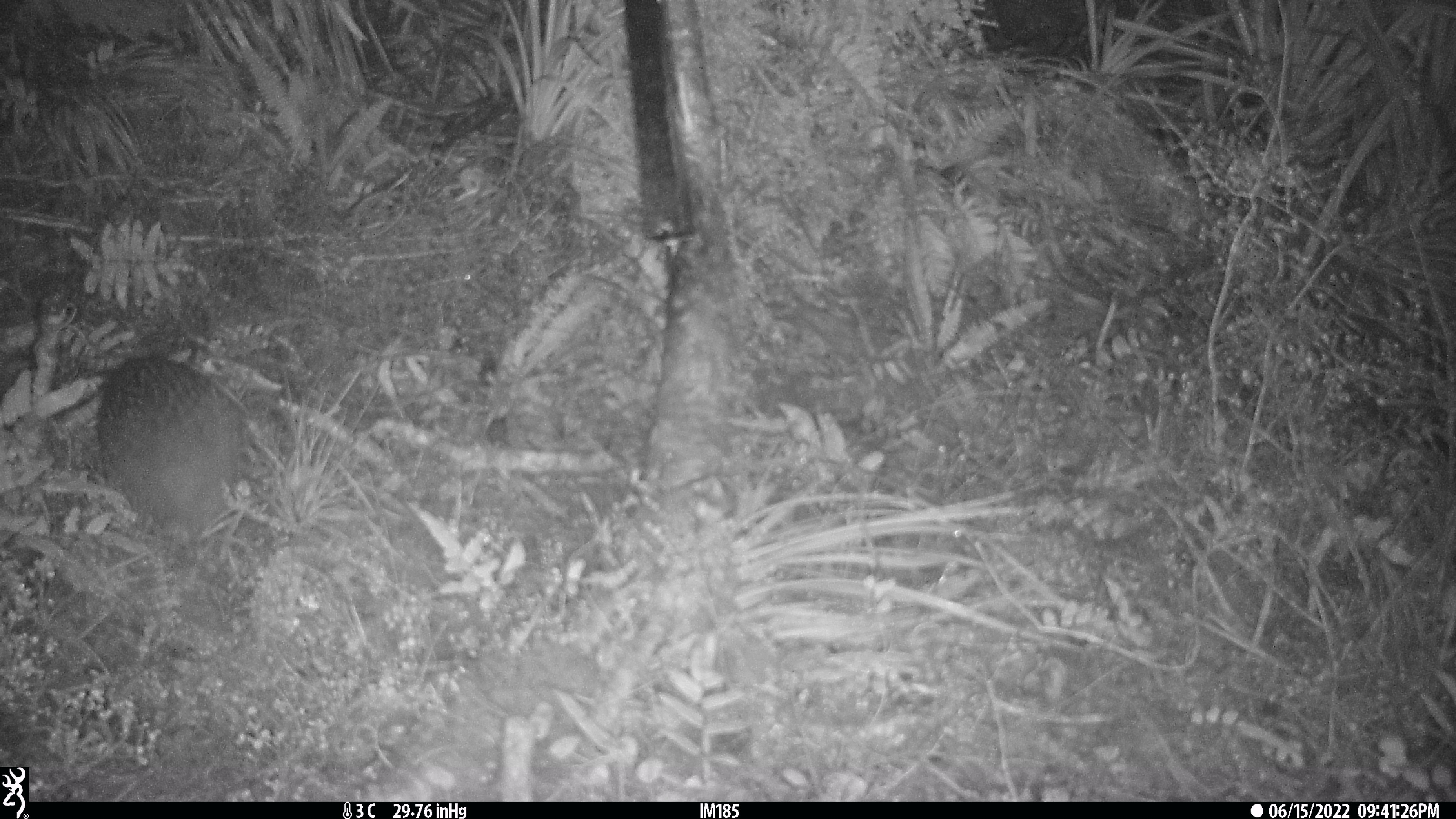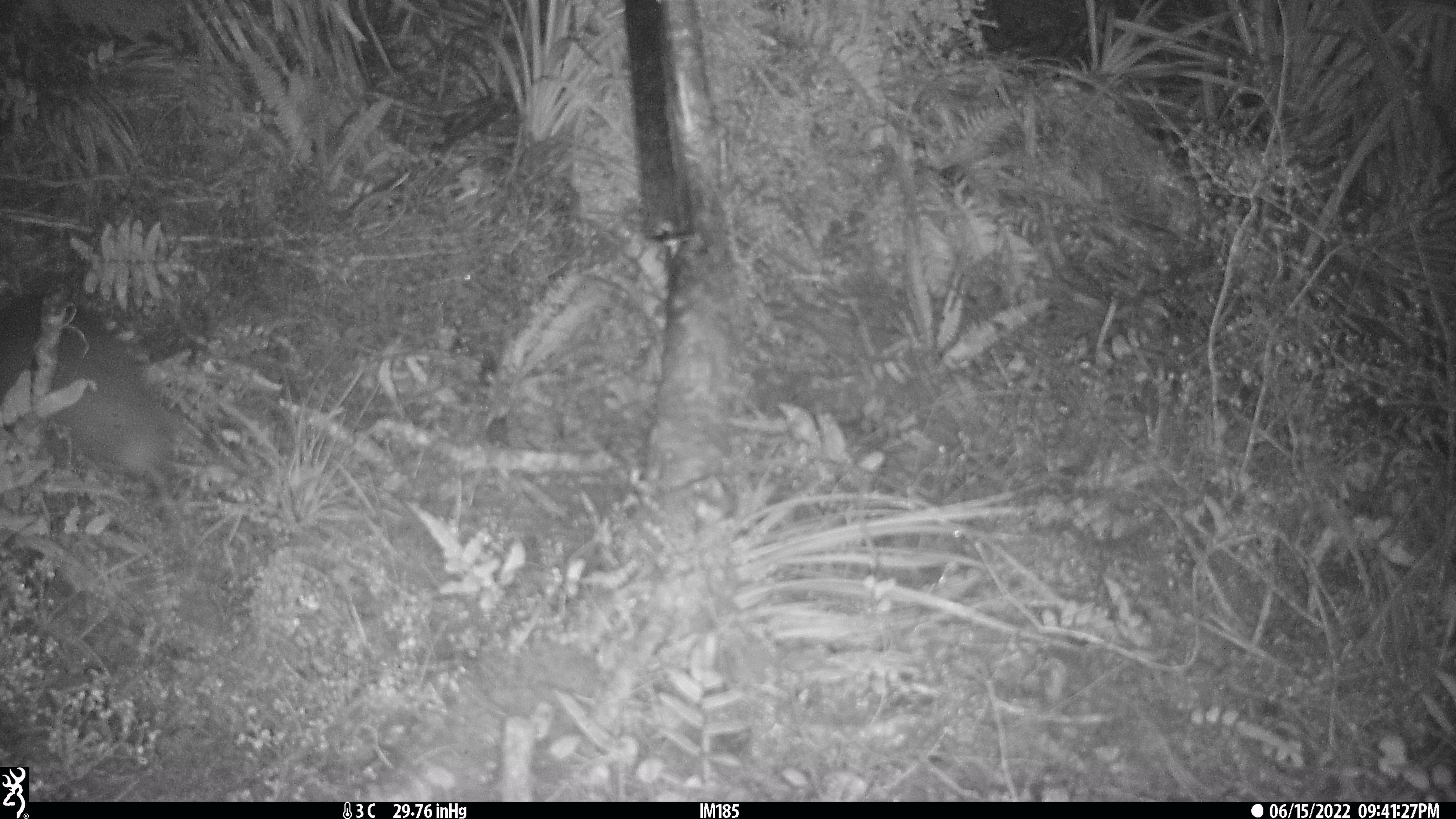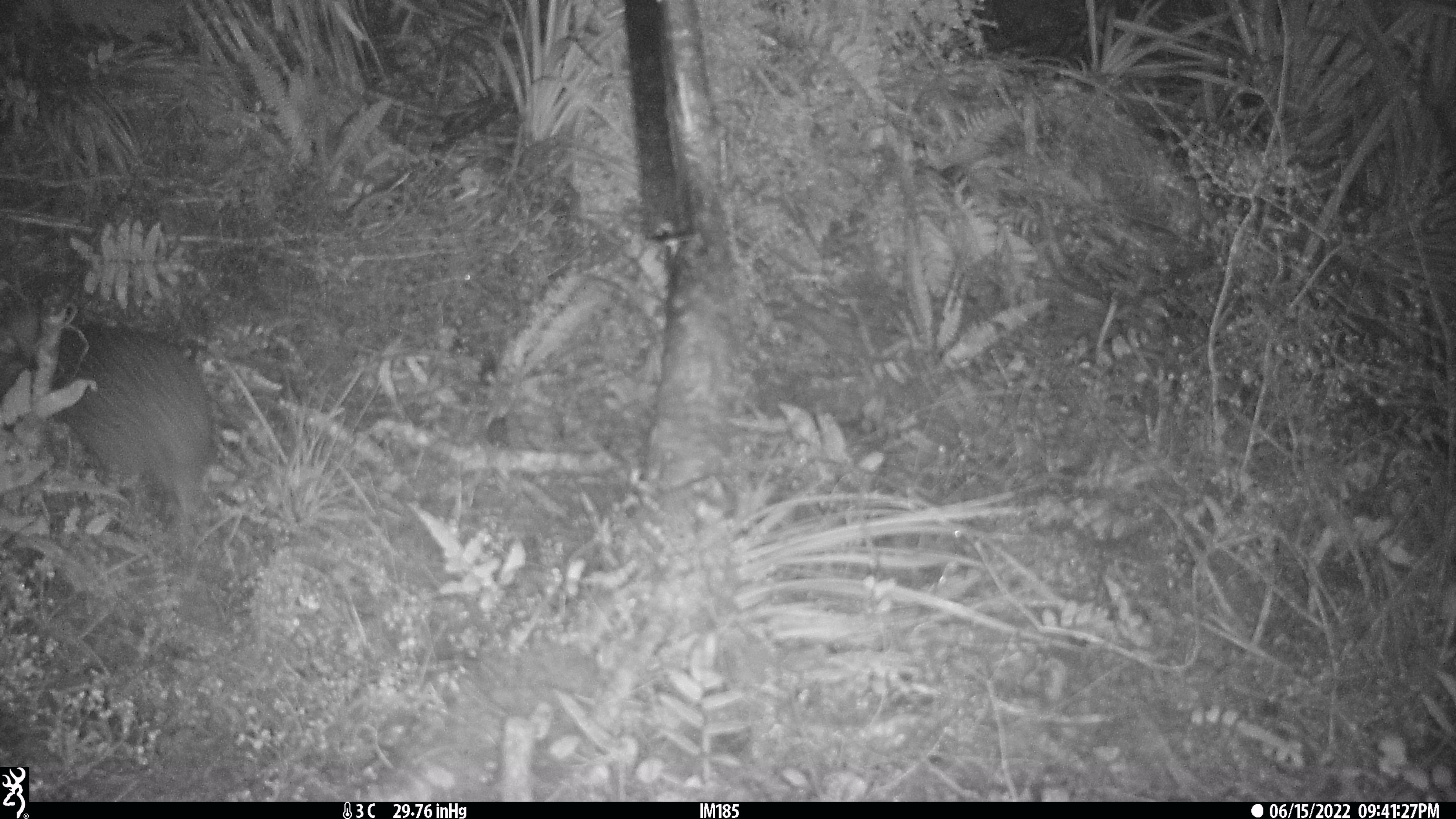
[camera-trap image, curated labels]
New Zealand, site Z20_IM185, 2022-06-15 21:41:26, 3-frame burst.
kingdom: Animalia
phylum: Chordata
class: Aves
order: Apterygiformes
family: Apterygidae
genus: Apteryx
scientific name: Apteryx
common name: kiwi